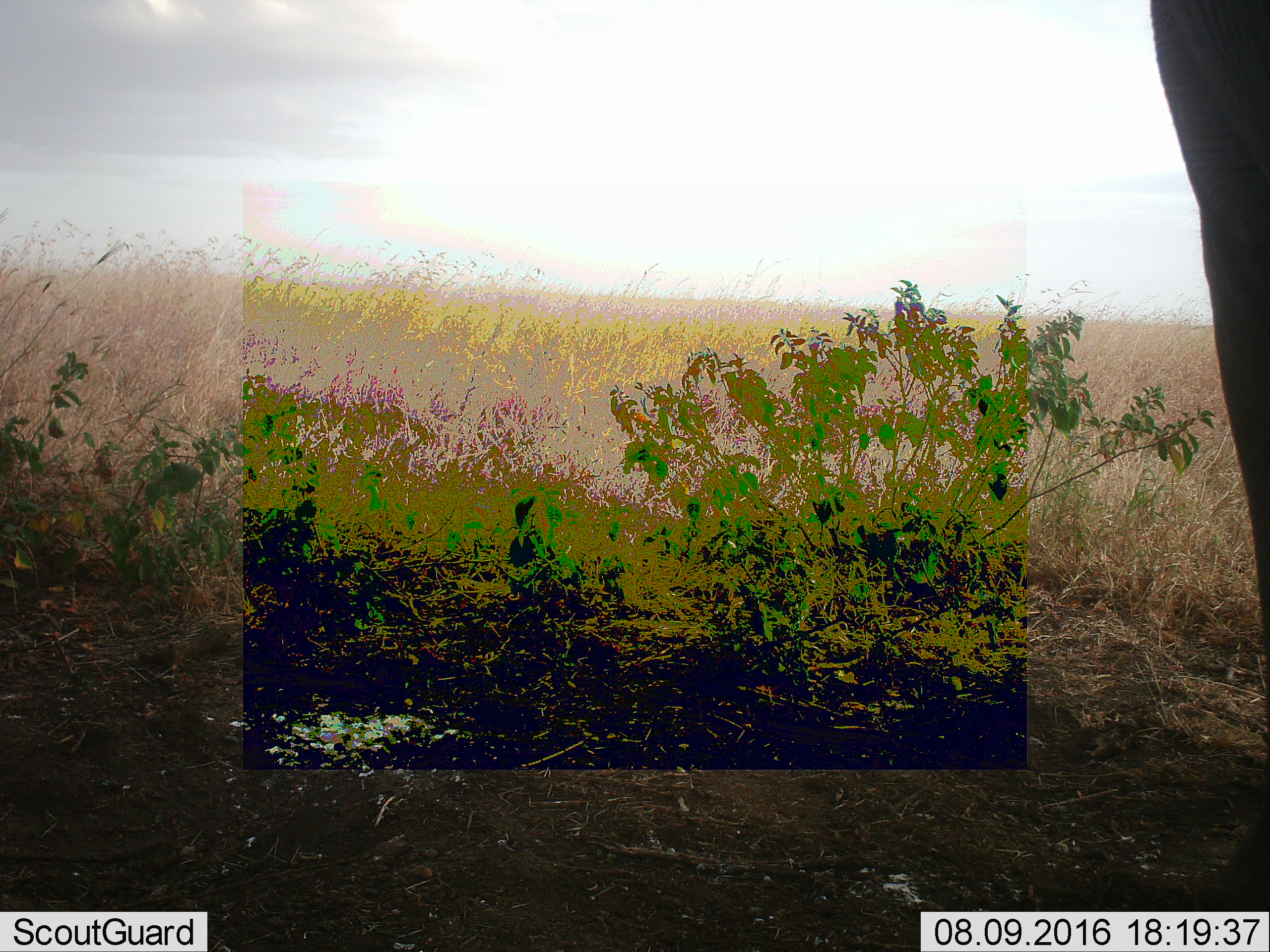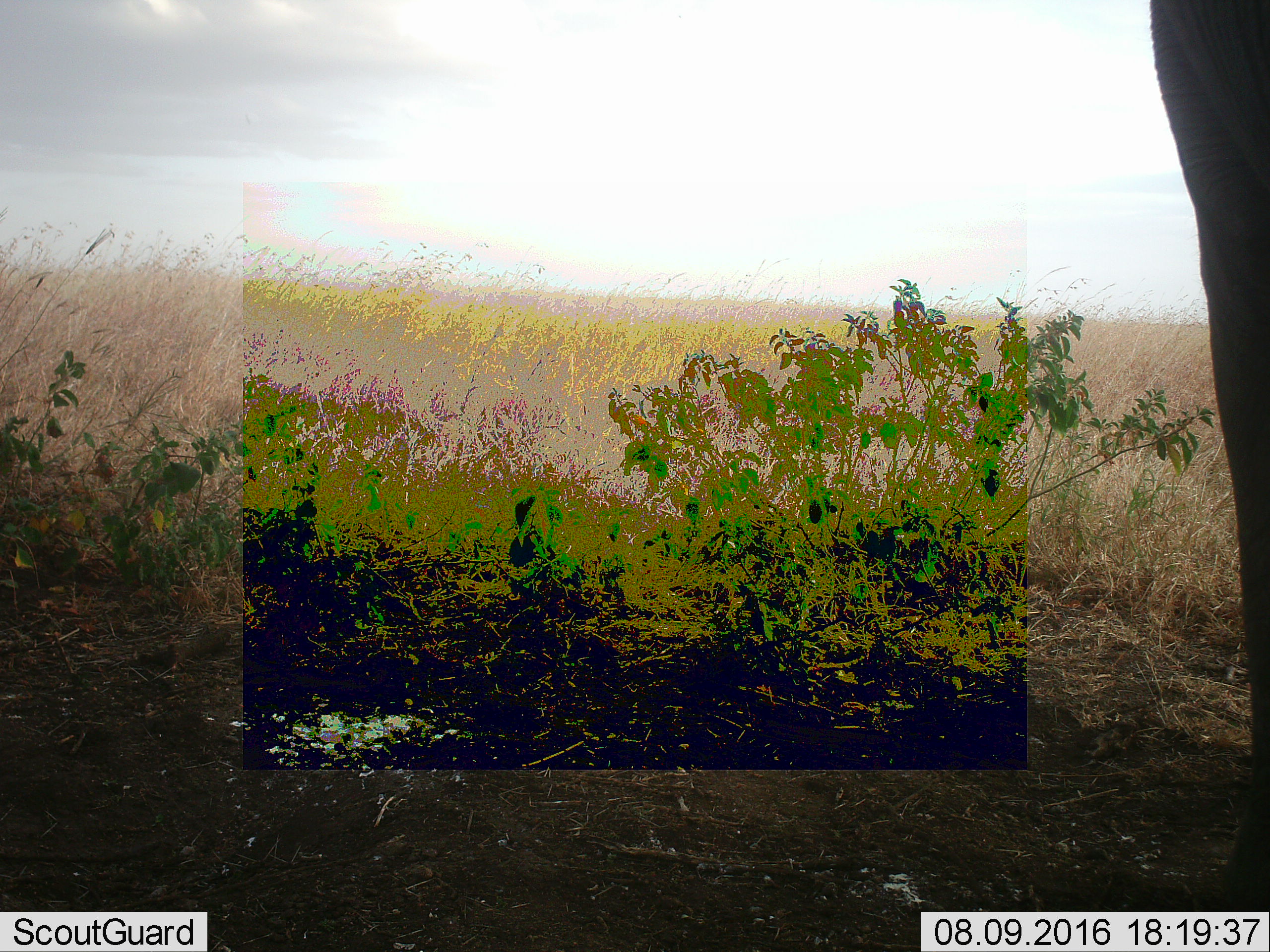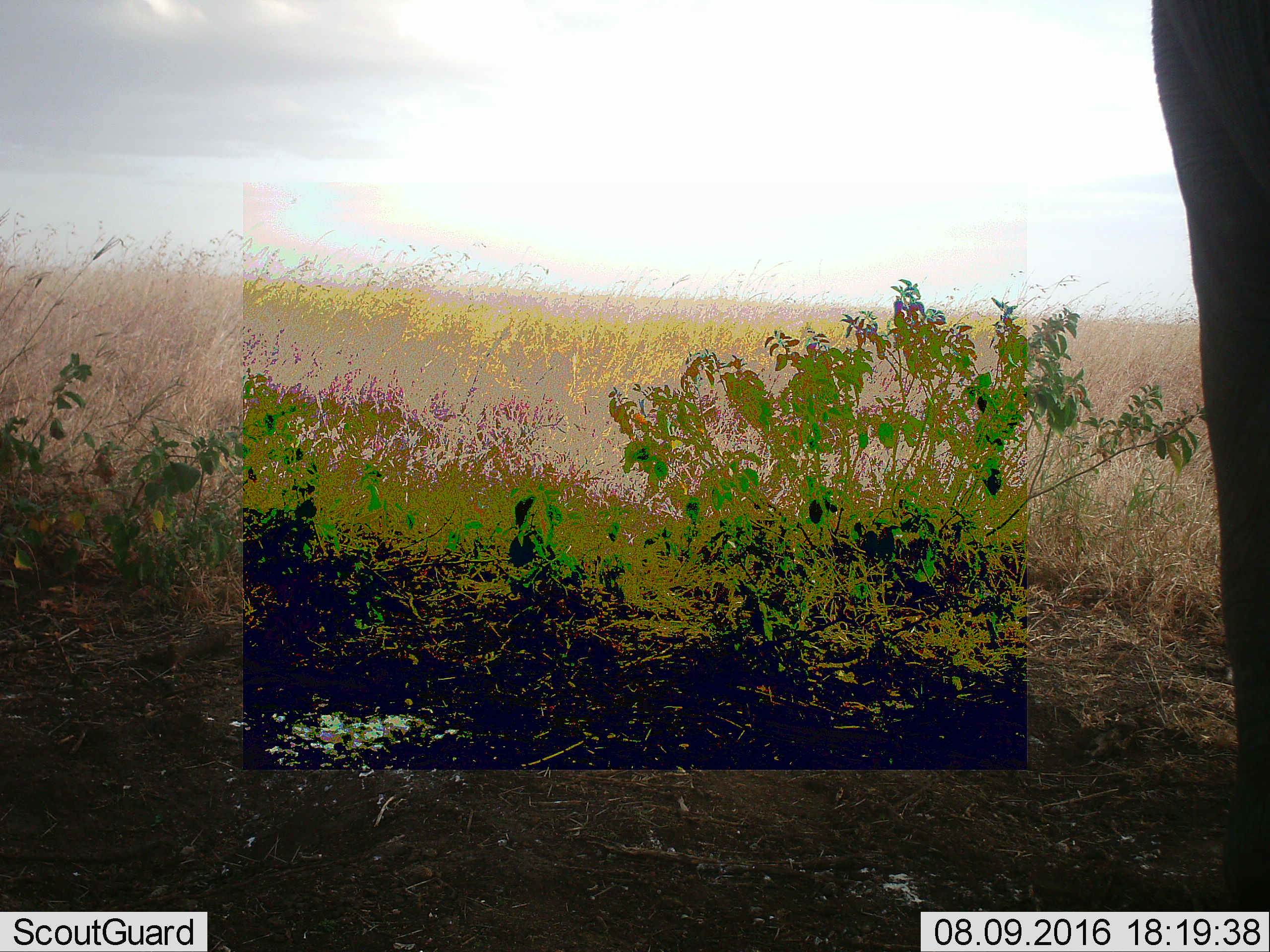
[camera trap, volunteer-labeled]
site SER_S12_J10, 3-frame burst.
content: unidentified animal